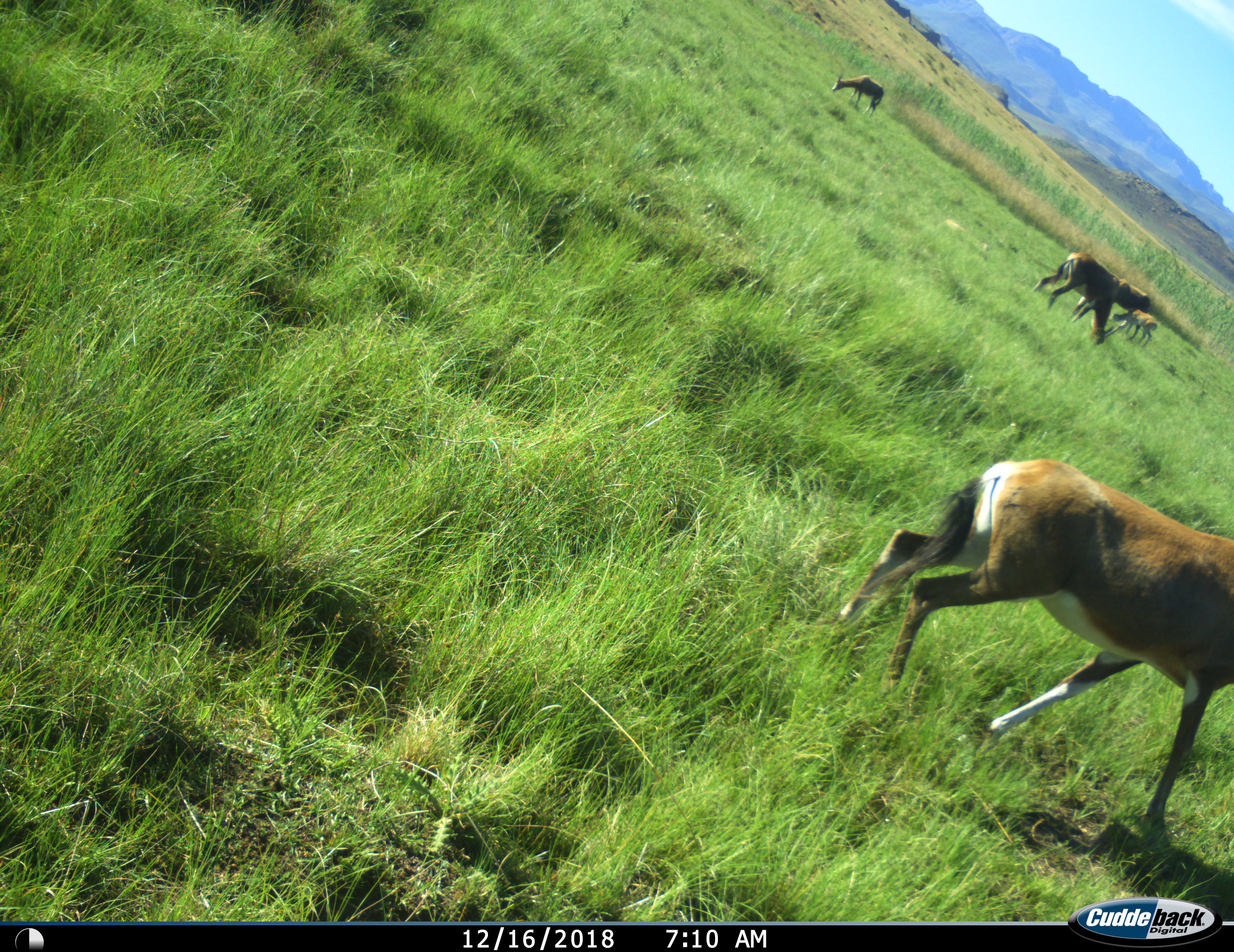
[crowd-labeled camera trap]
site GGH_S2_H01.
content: unidentified animal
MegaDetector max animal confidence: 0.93